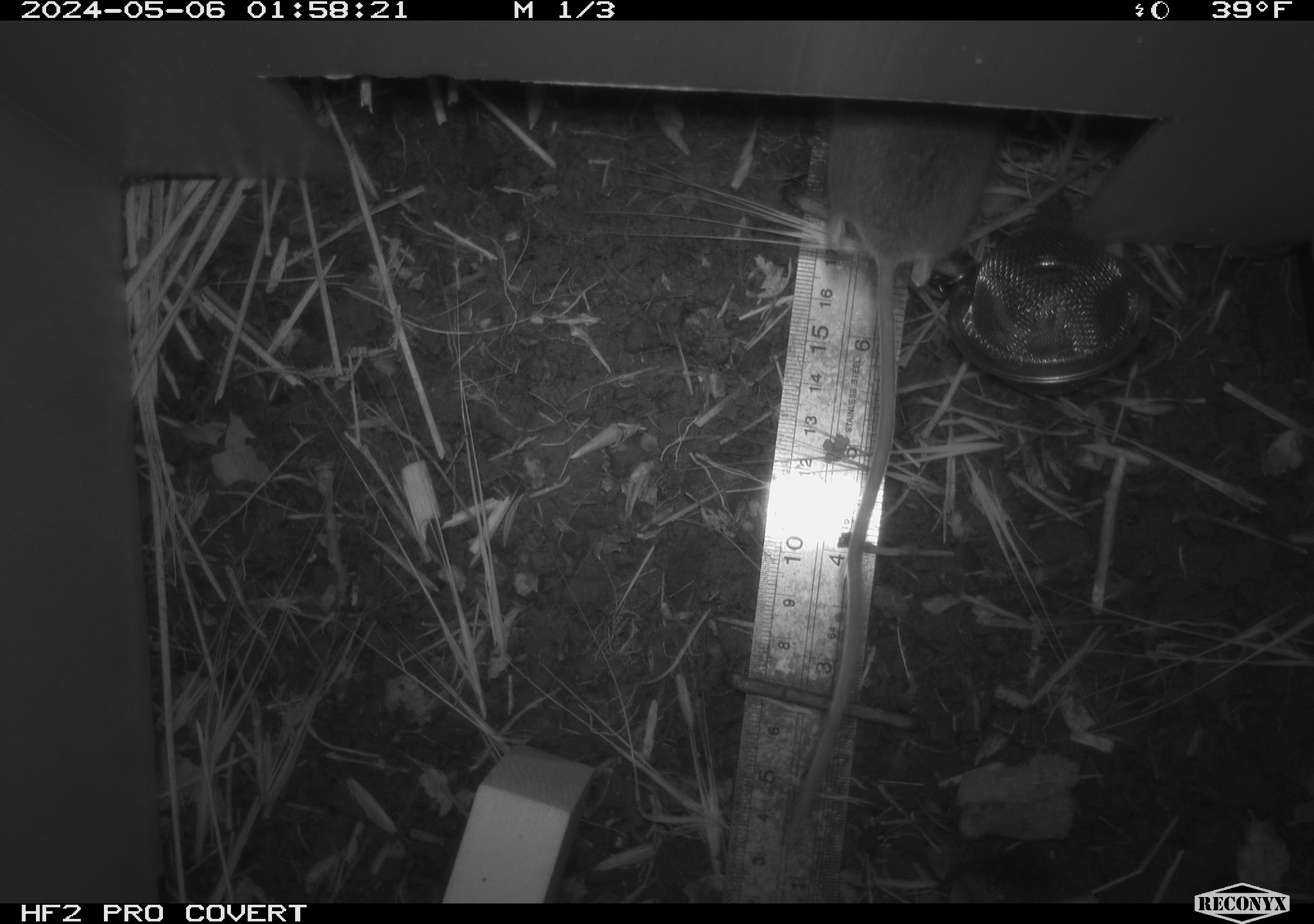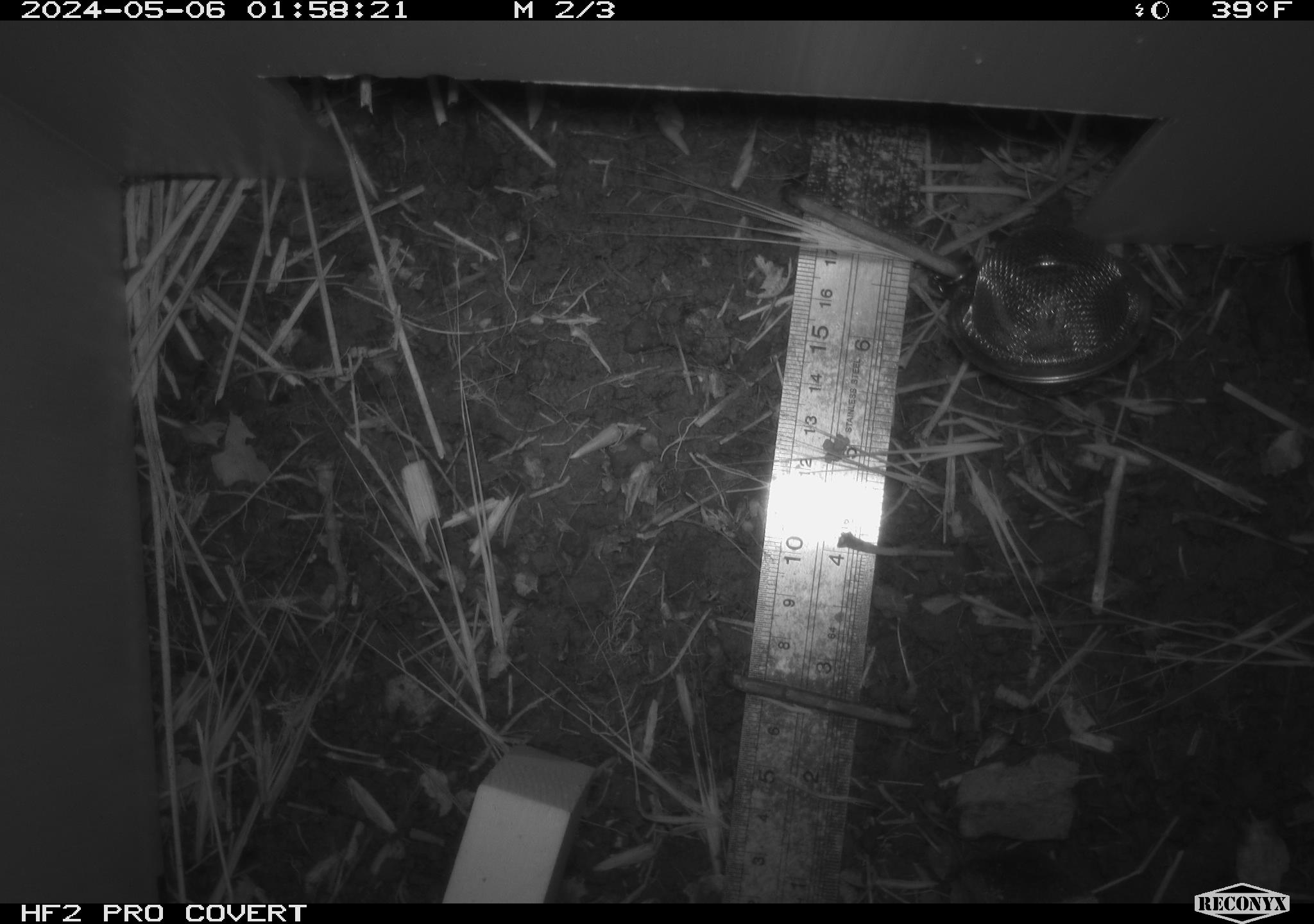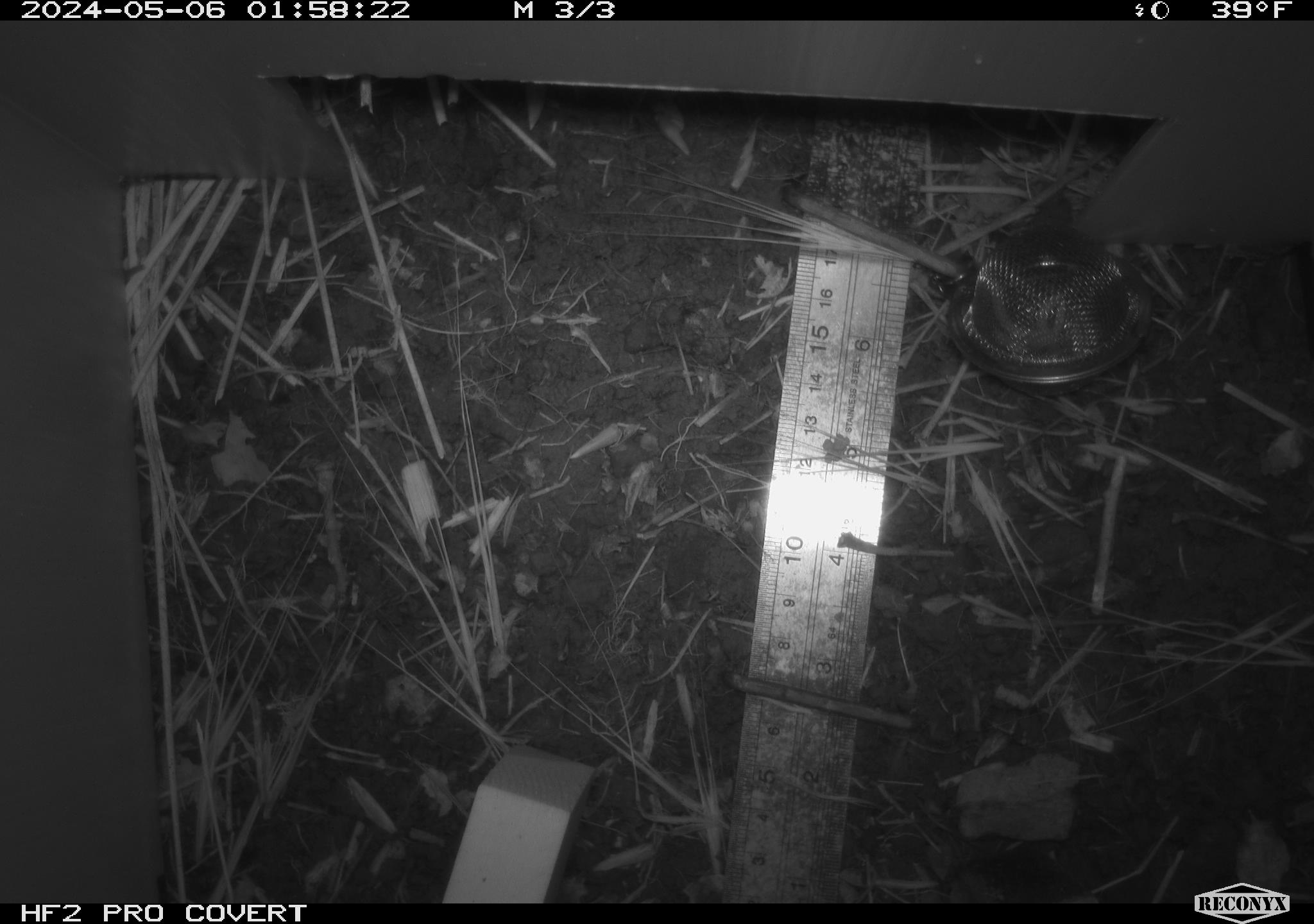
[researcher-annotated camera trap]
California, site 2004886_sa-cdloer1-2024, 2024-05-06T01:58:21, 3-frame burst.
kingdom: Animalia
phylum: Chordata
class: Mammalia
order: Rodentia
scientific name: Rodentia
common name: mouse species